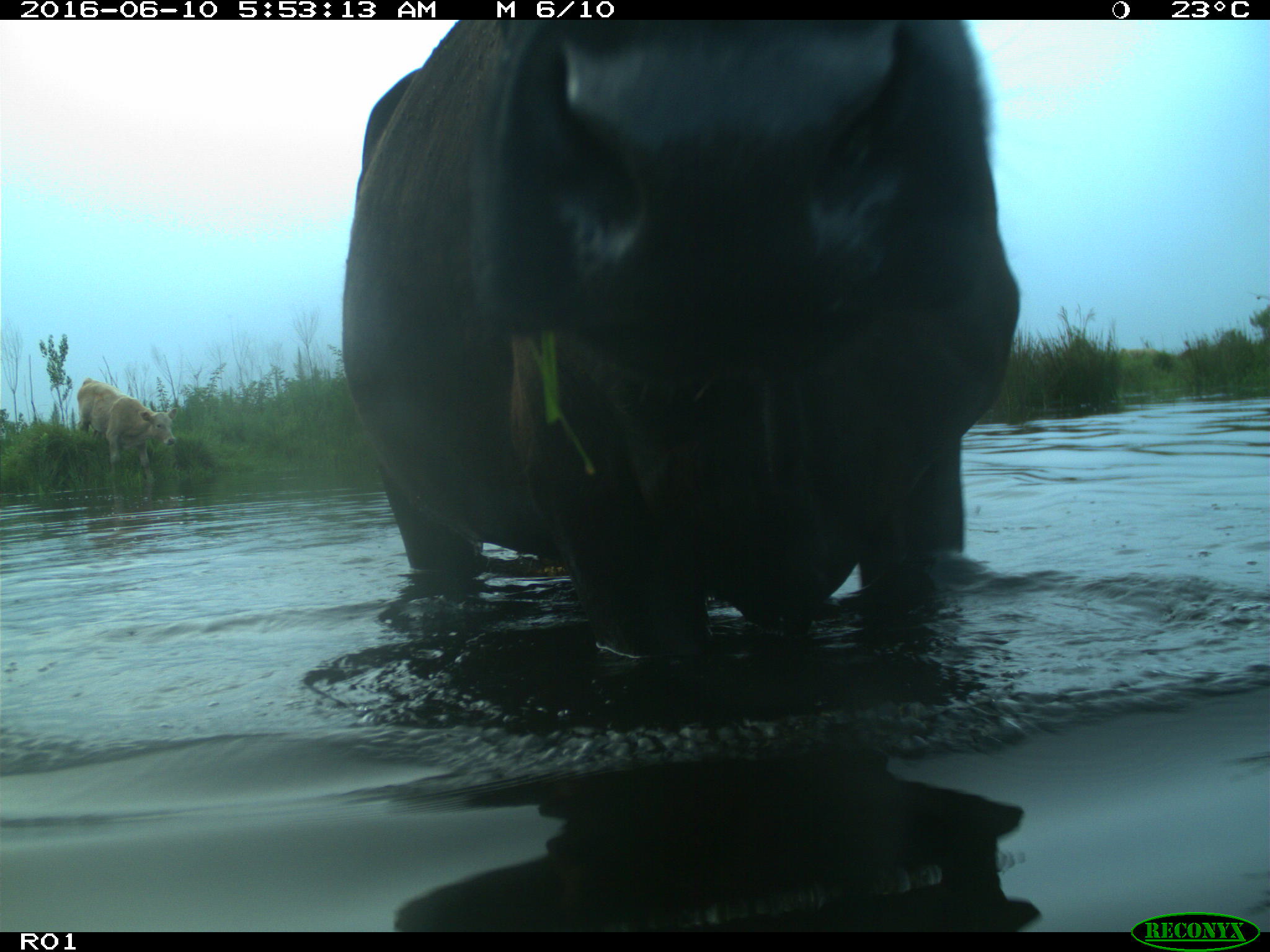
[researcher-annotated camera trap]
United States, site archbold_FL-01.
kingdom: Animalia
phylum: Chordata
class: Mammalia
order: Artiodactyla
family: Bovidae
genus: Bos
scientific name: Bos taurus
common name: domestic cow